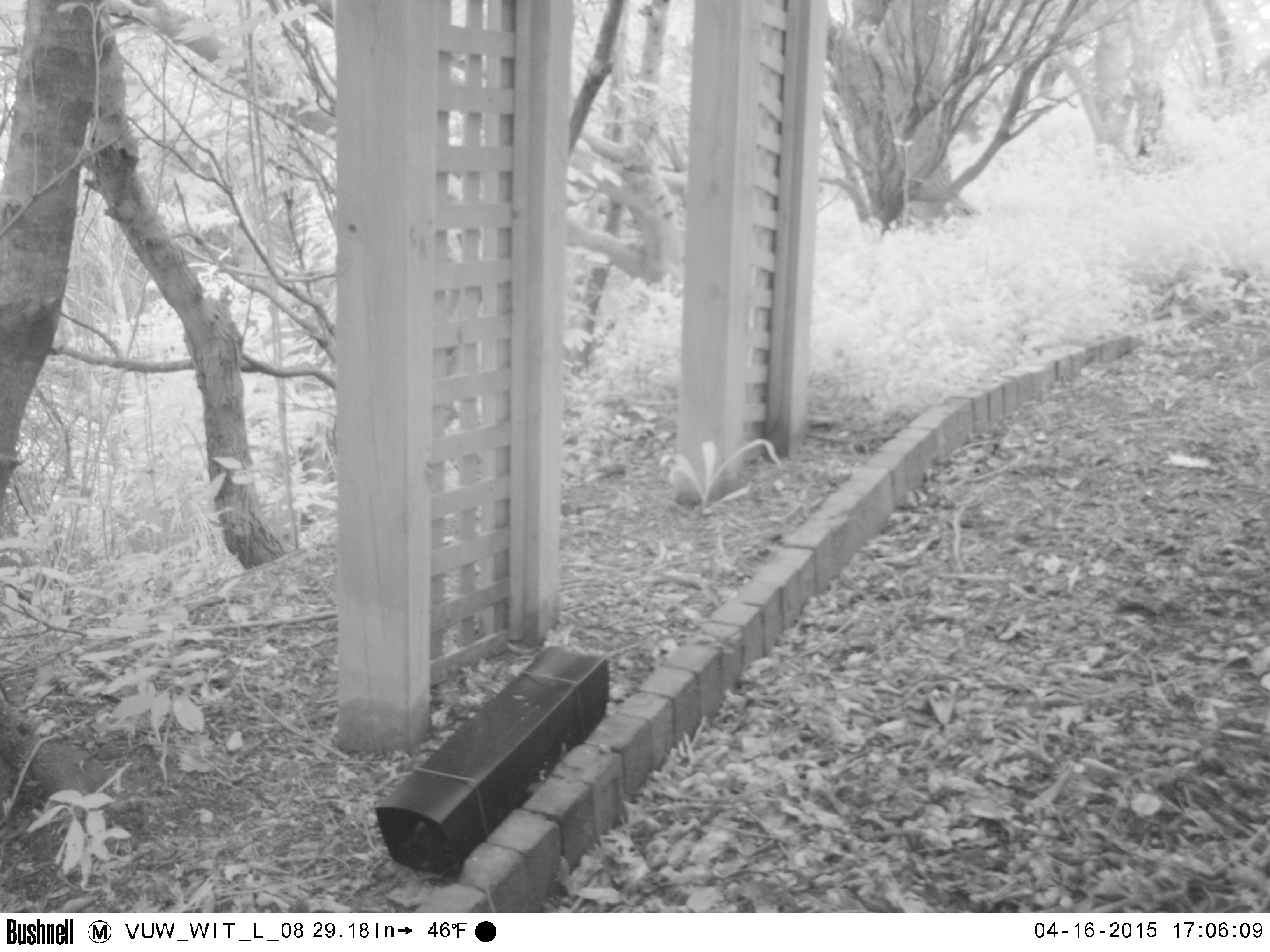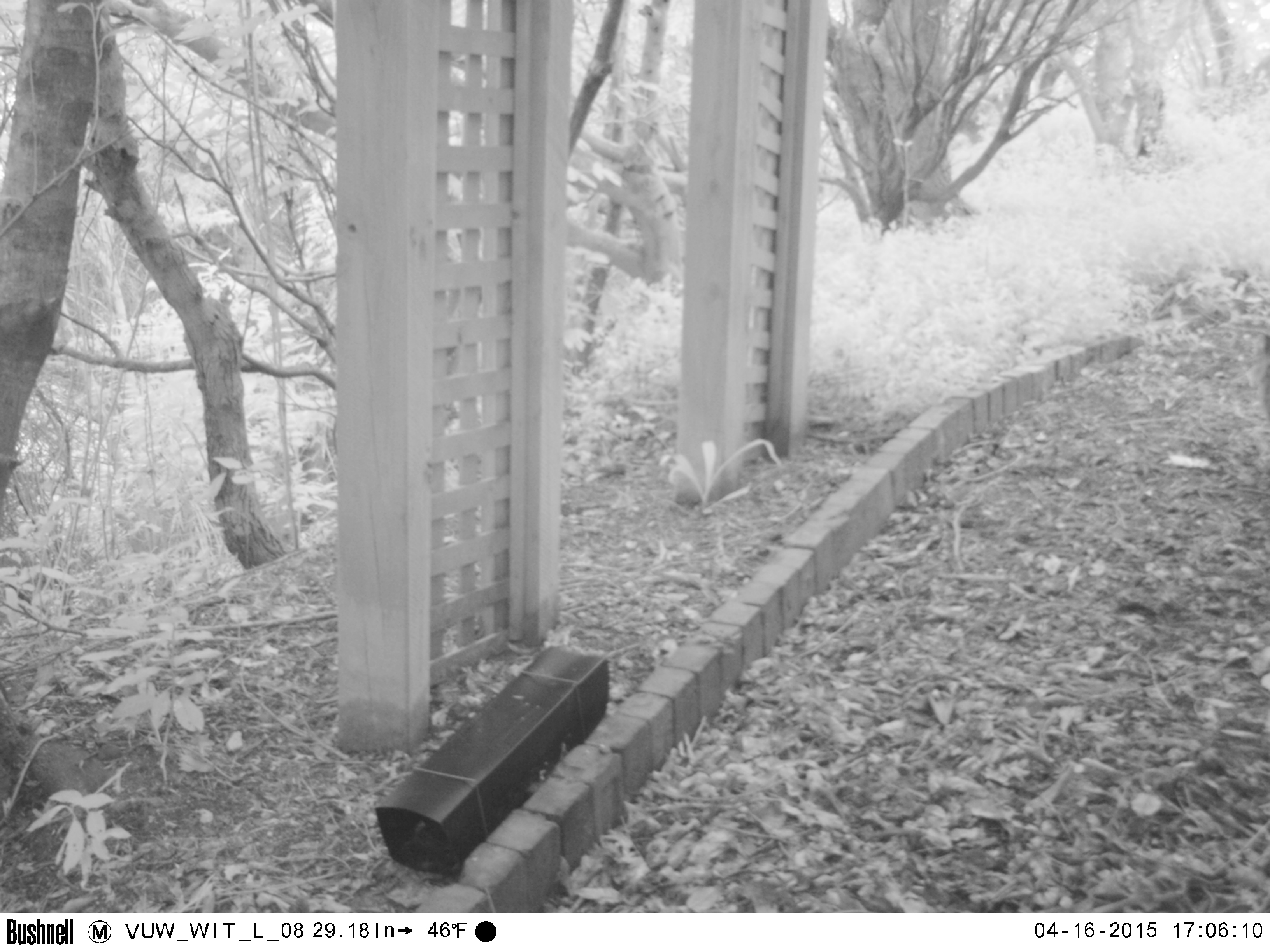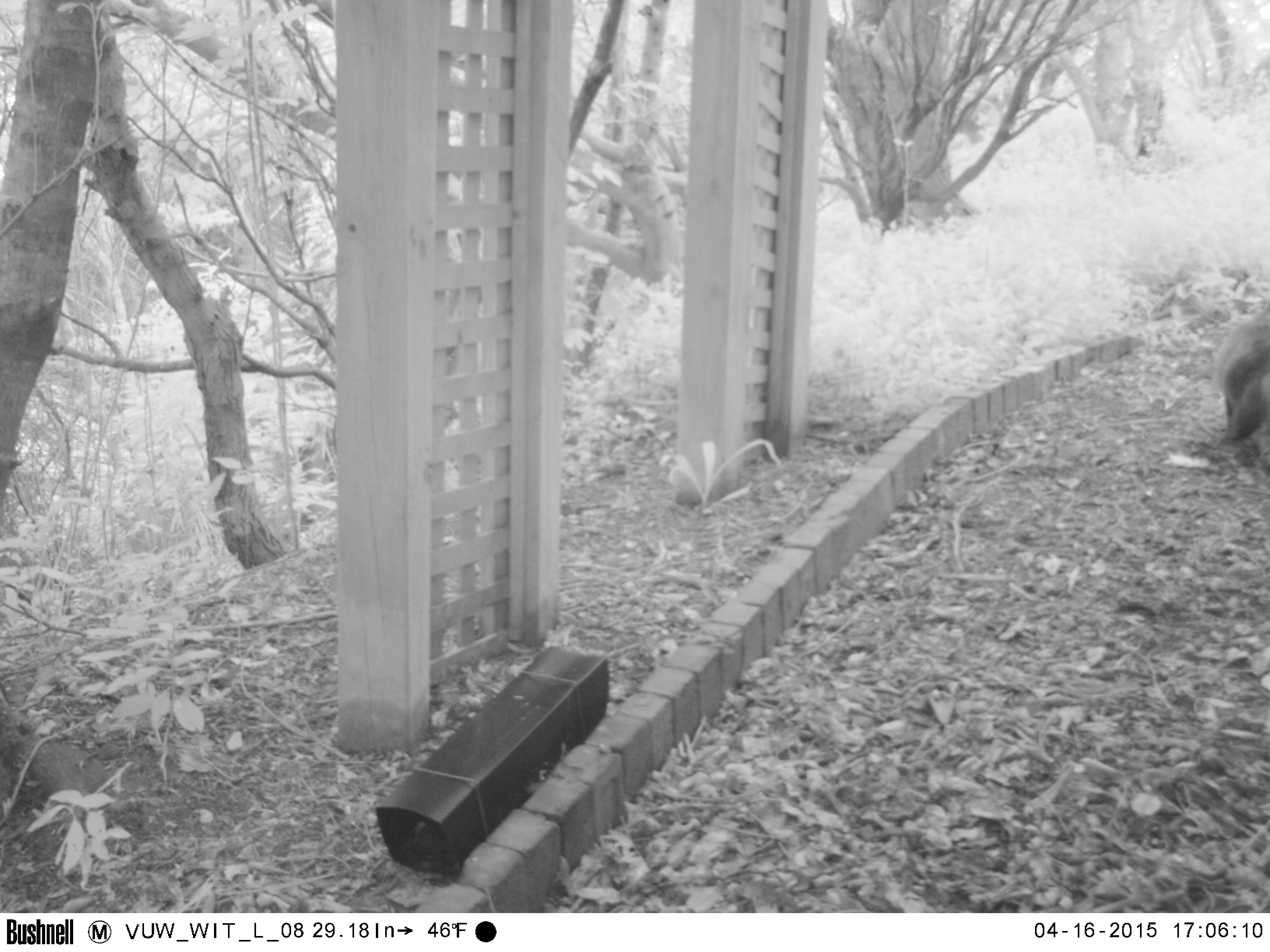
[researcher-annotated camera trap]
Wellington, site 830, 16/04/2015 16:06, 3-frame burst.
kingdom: Animalia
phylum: Chordata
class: Mammalia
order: Carnivora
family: Felidae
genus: Felis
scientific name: Felis catus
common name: cat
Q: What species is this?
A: Cat (Felis catus).